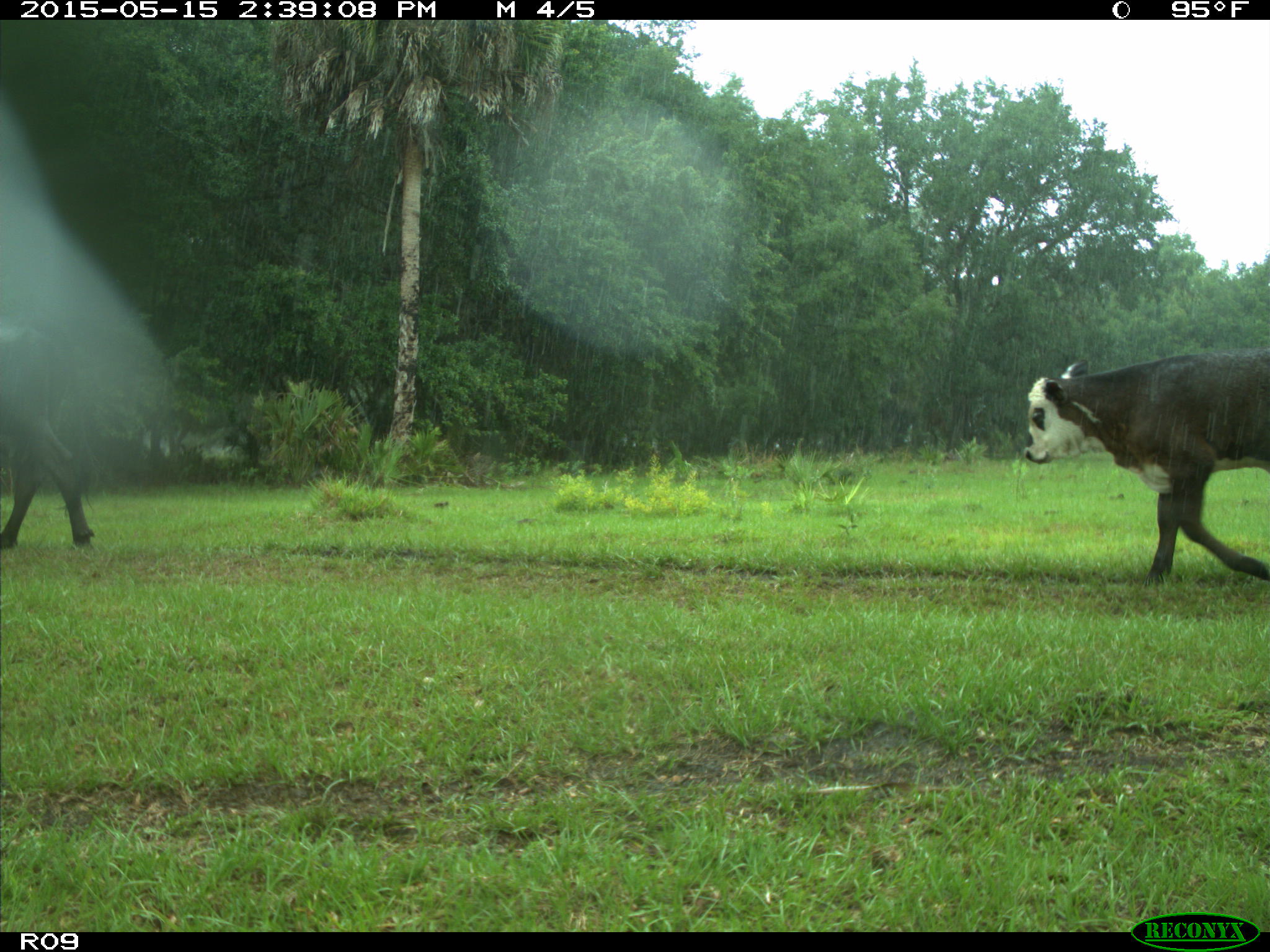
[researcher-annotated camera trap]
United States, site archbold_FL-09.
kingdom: Animalia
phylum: Chordata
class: Mammalia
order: Artiodactyla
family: Bovidae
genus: Bos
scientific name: Bos taurus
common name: domestic cow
Bos taurus (domestic cow).